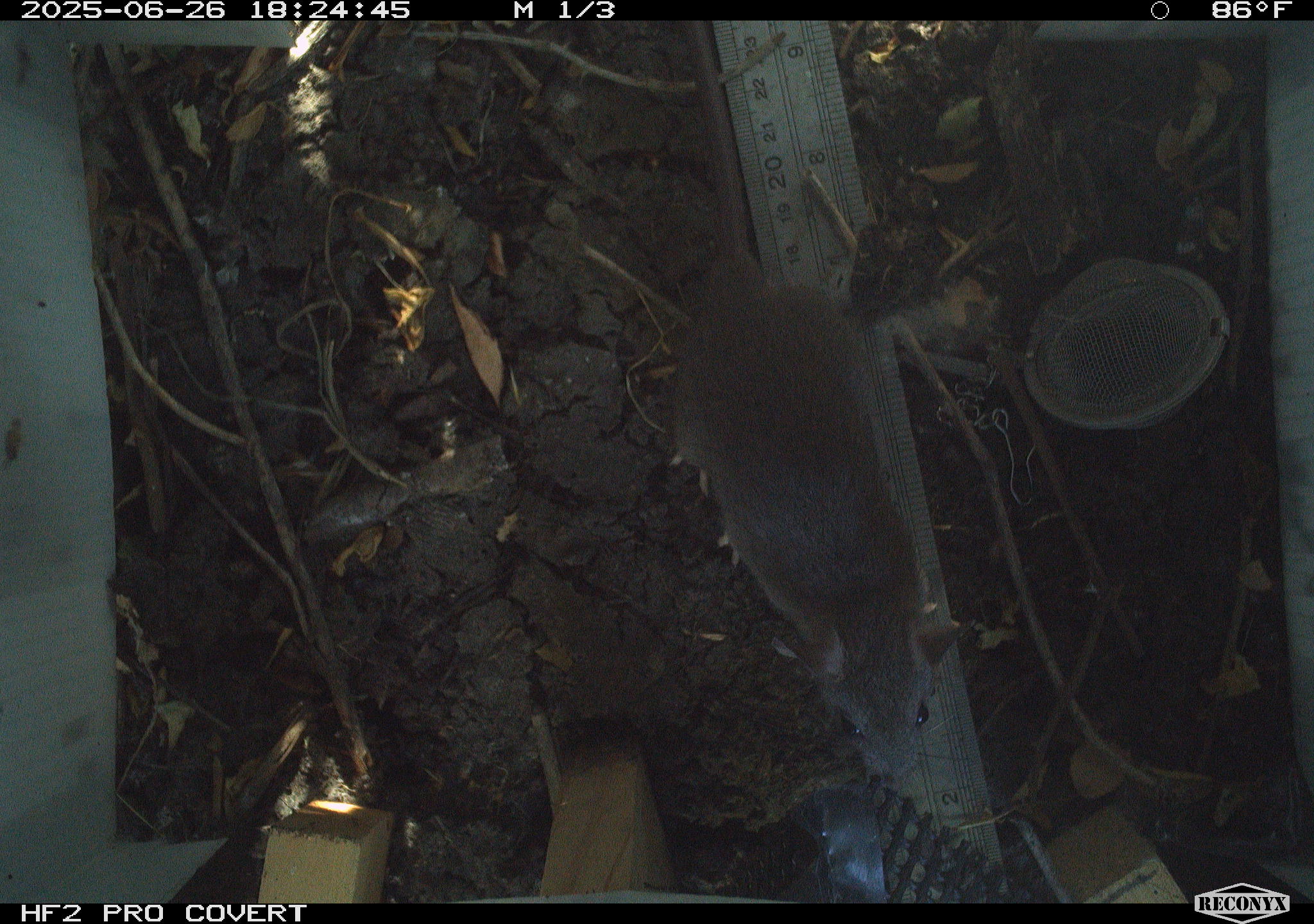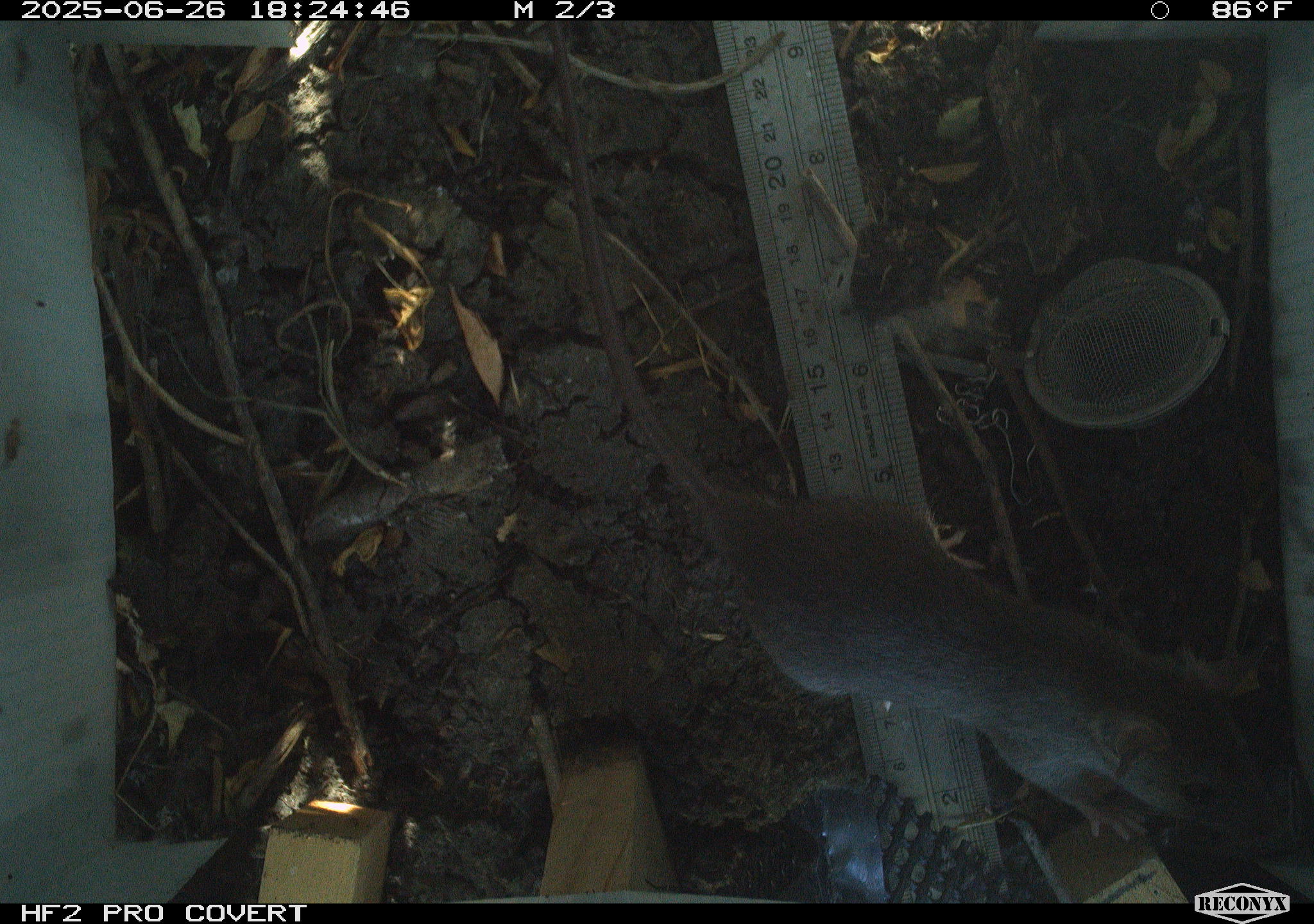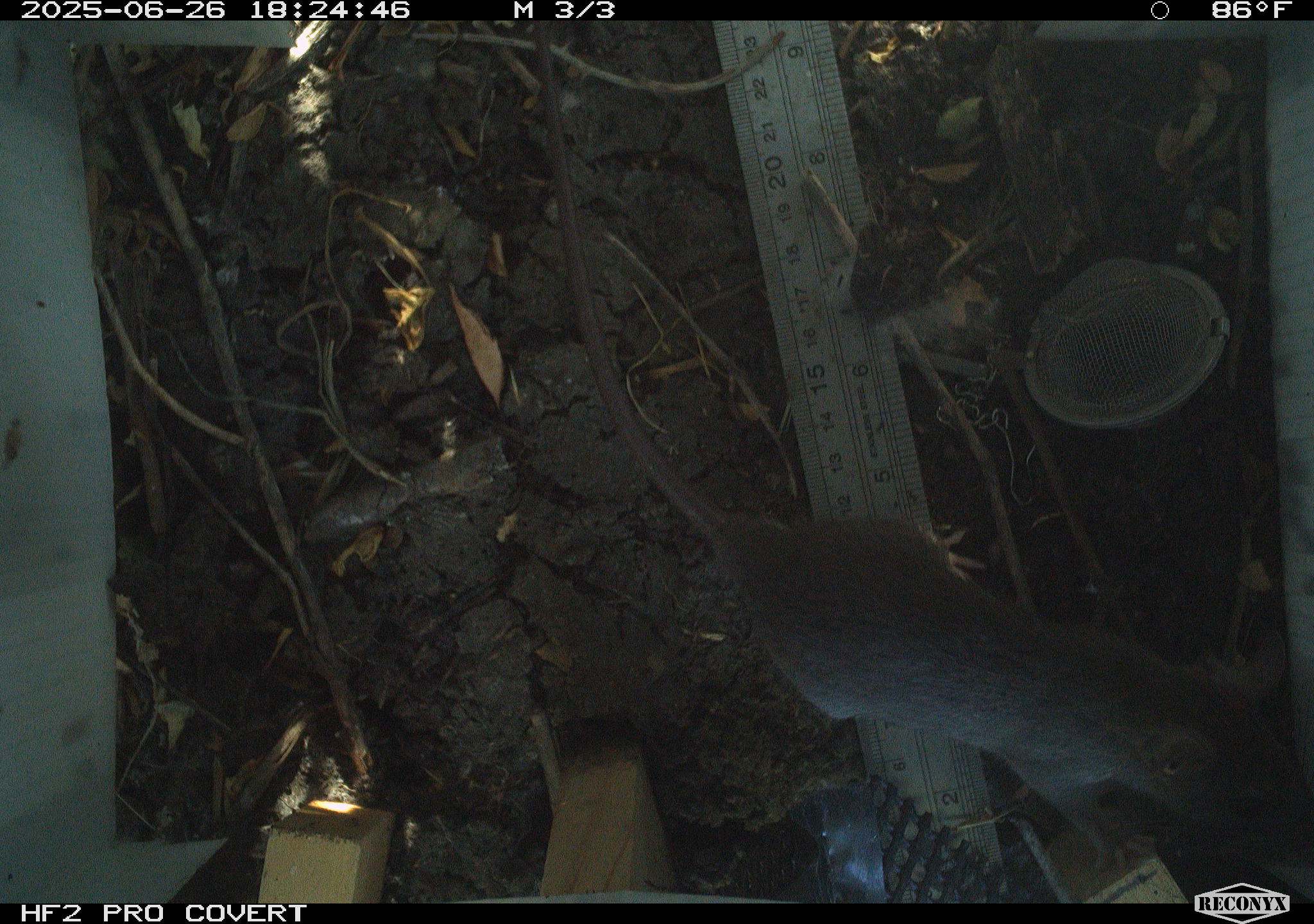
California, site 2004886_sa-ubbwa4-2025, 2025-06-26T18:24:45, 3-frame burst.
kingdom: Animalia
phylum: Chordata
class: Mammalia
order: Rodentia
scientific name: Rodentia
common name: rodent